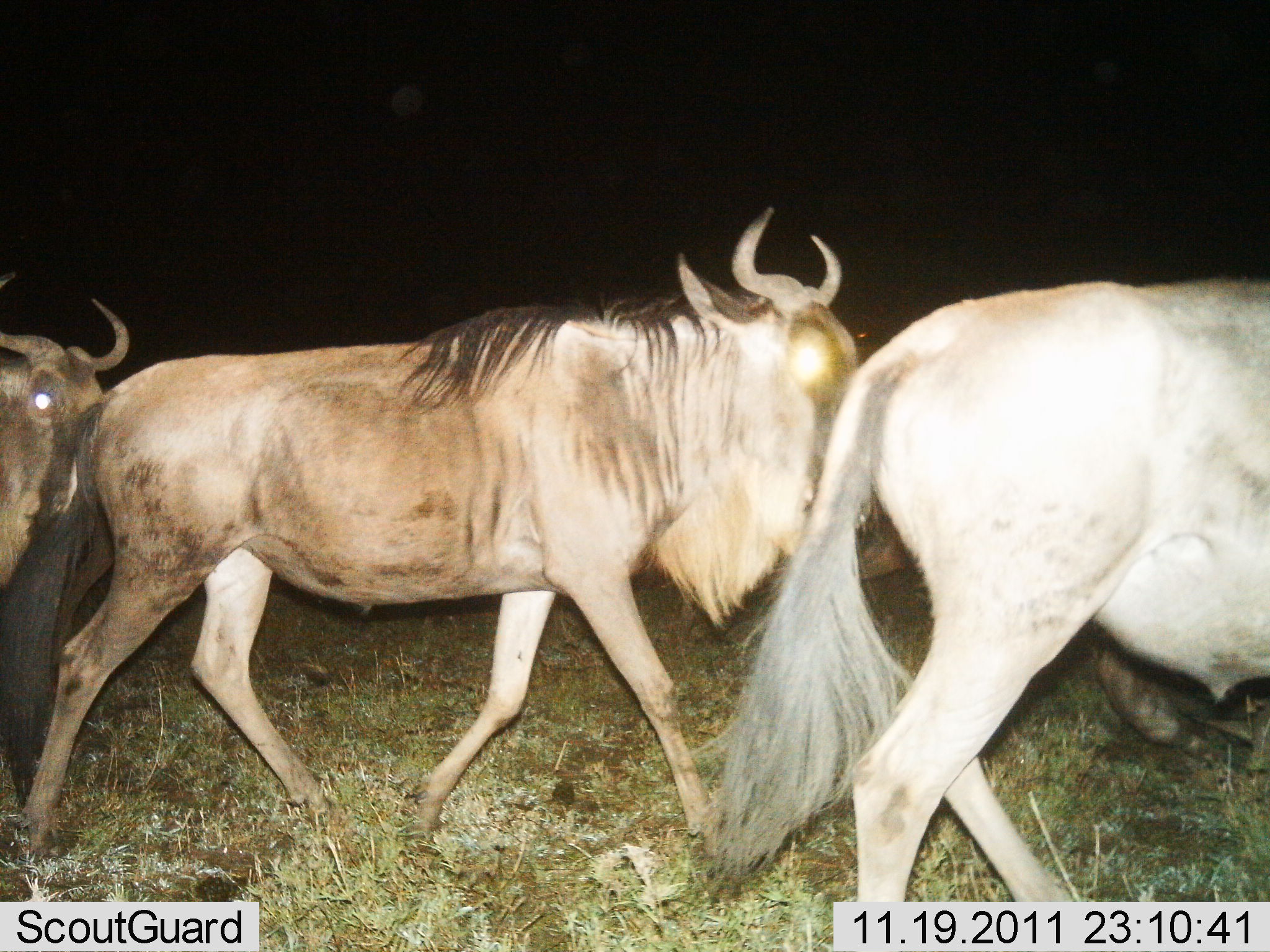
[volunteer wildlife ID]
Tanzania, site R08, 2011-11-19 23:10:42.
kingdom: Animalia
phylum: Chordata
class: Mammalia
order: Artiodactyla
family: Bovidae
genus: Connochaetes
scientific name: Connochaetes taurinus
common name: blue wildebeest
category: wildebeest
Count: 3.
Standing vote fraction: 0%.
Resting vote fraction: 0%.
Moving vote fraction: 100%.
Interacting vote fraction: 0%.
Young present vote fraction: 0%.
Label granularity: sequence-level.